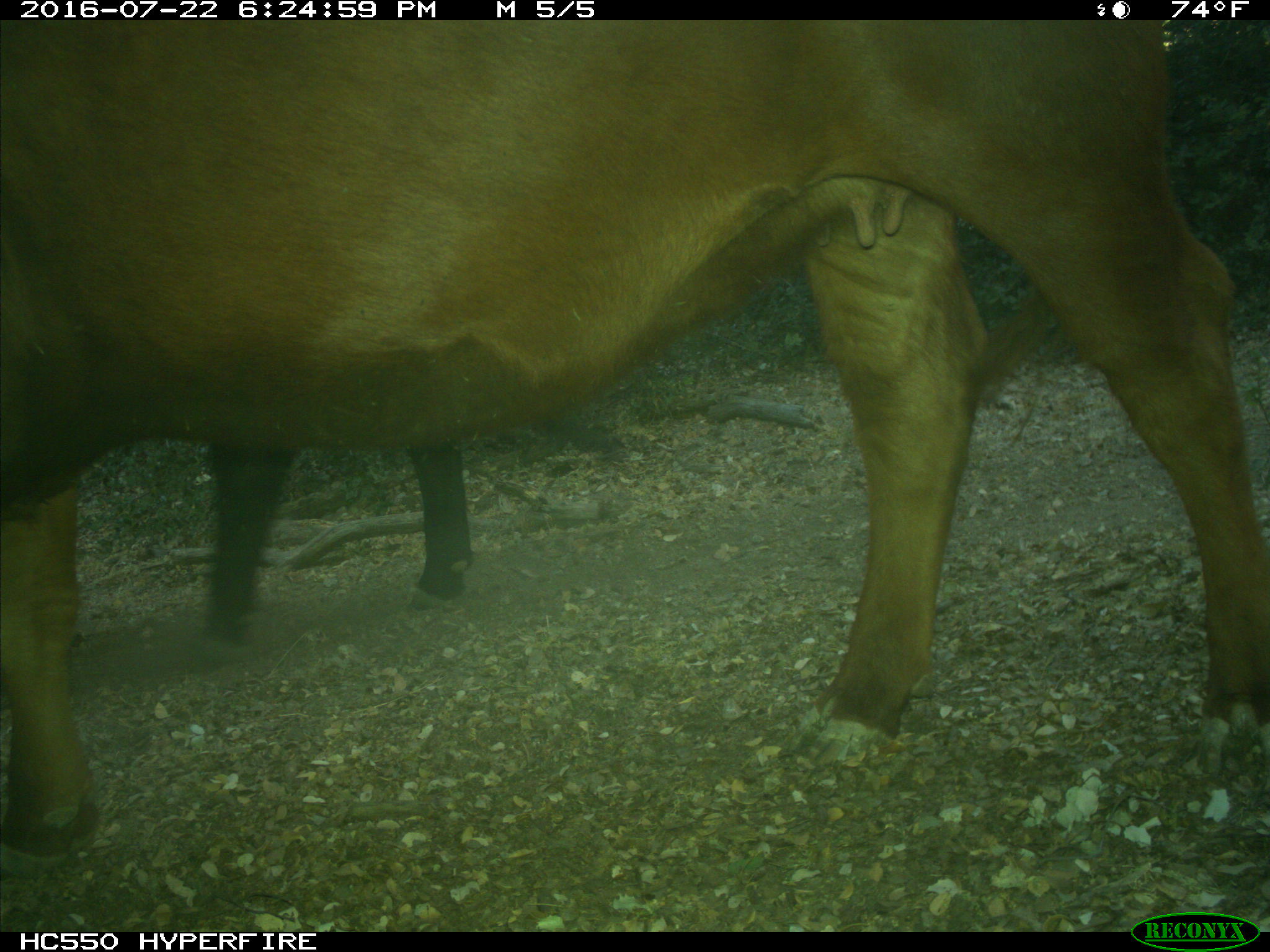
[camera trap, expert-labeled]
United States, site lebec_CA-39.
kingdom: Animalia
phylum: Chordata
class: Mammalia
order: Artiodactyla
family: Bovidae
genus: Bos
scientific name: Bos taurus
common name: domestic cow